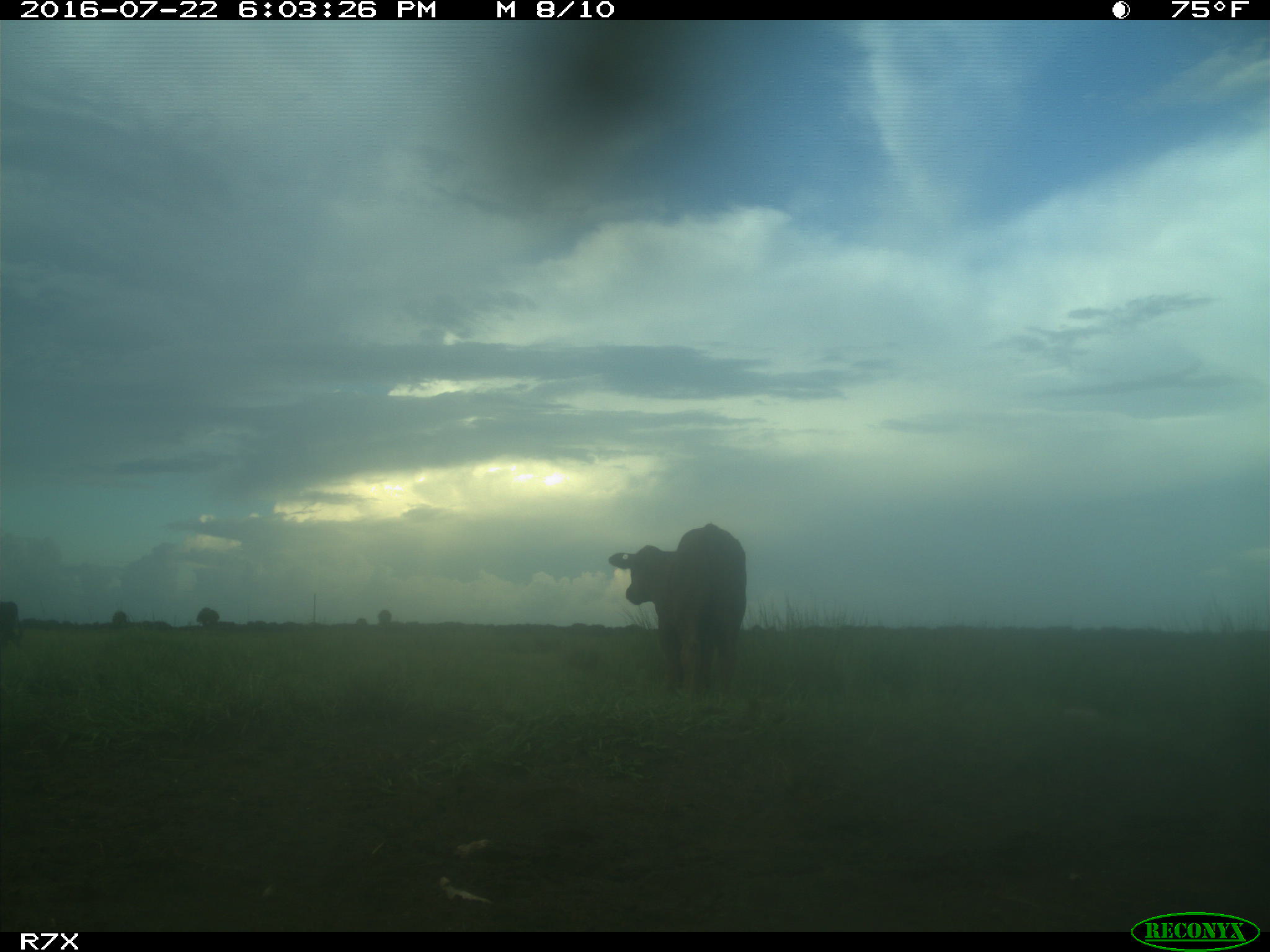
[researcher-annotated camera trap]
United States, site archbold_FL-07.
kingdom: Animalia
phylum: Chordata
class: Mammalia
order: Artiodactyla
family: Bovidae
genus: Bos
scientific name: Bos taurus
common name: domestic cow